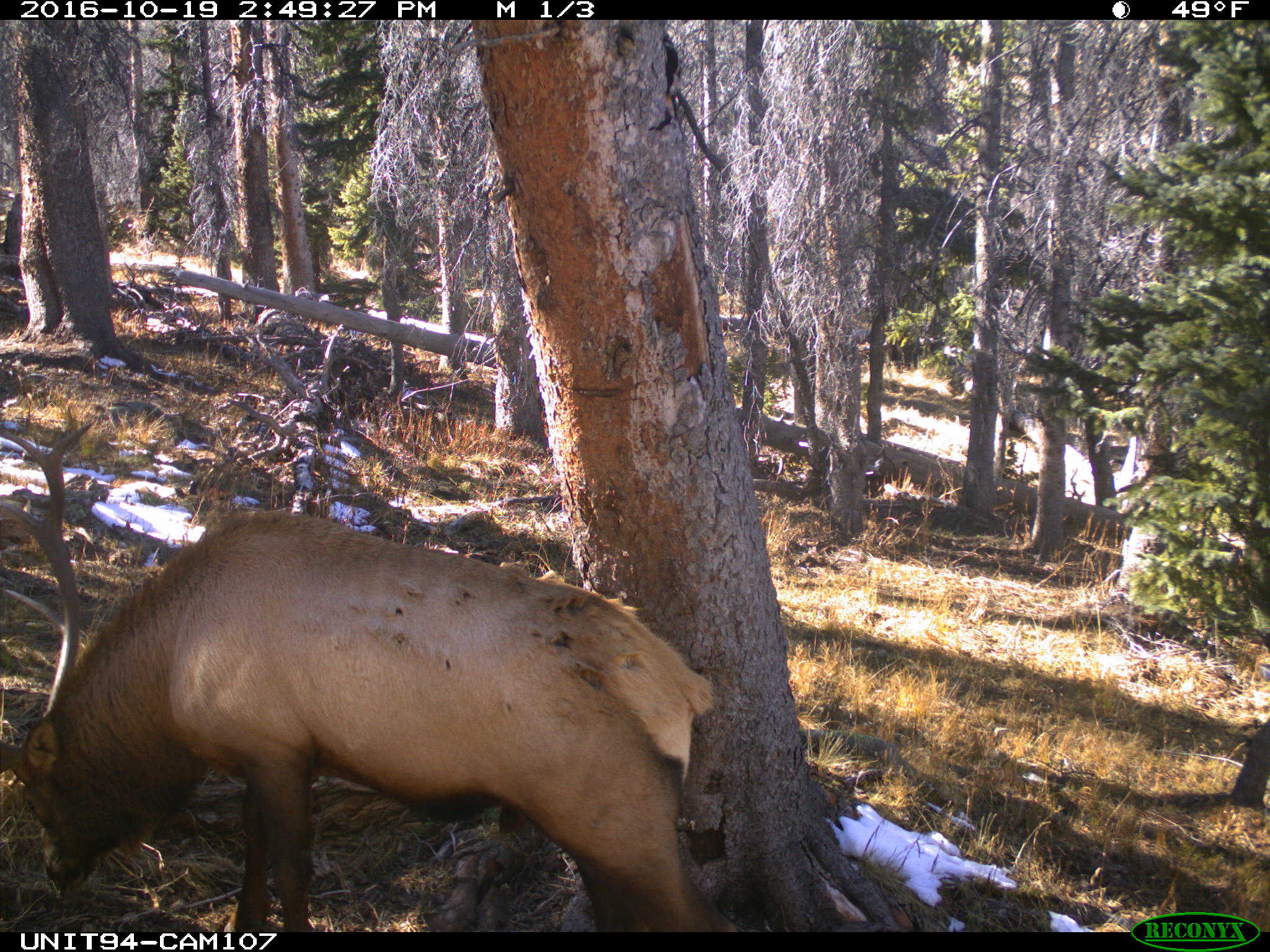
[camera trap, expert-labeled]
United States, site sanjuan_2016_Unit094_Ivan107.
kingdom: Animalia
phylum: Chordata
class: Mammalia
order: Artiodactyla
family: Cervidae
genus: Cervus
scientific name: Cervus elaphus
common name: red deer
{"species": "Cervus elaphus (red deer)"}